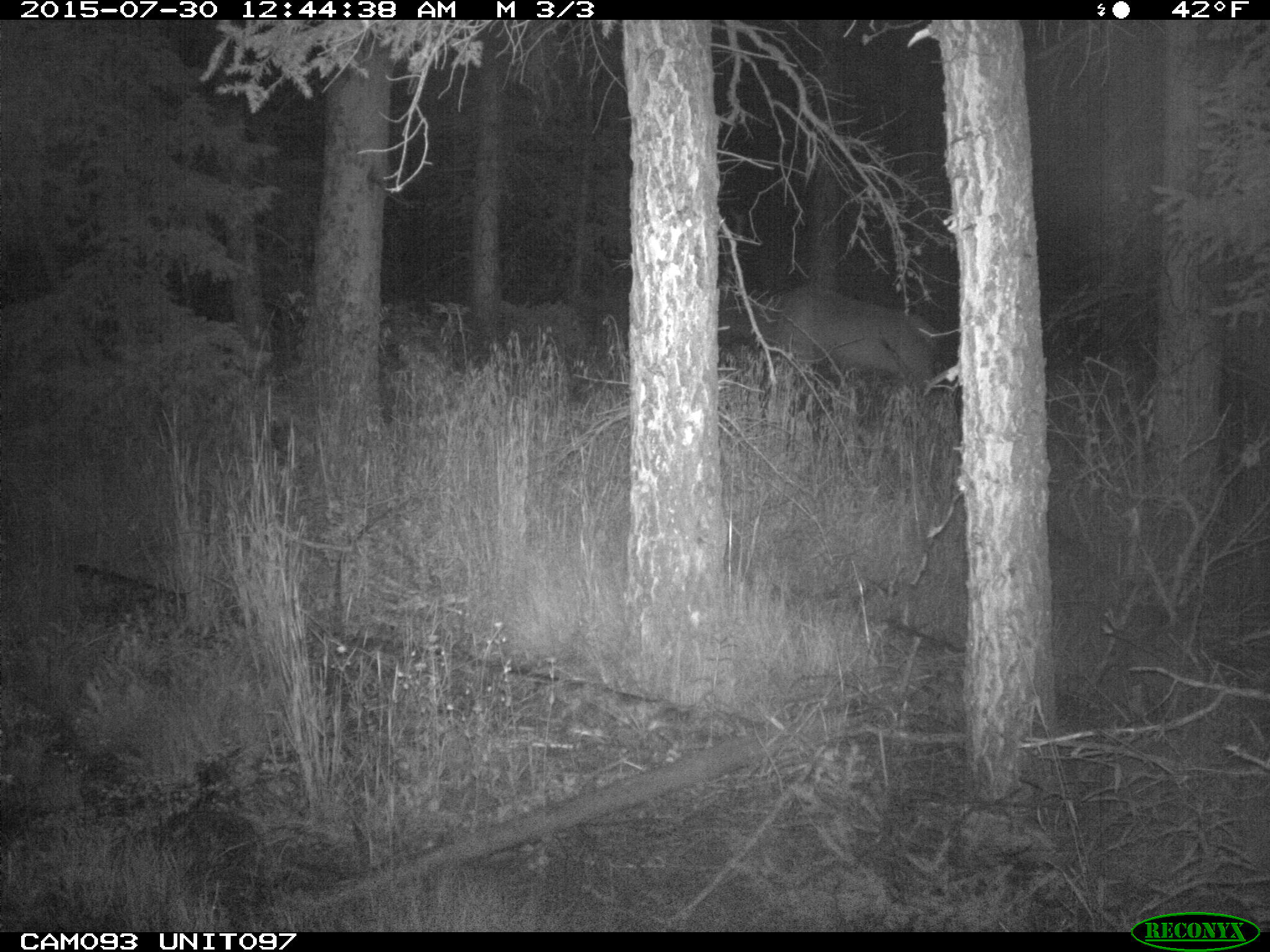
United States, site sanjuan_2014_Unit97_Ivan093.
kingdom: Animalia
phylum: Chordata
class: Mammalia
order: Artiodactyla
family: Cervidae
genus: Cervus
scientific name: Cervus elaphus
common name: red deer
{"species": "Cervus elaphus (red deer)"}